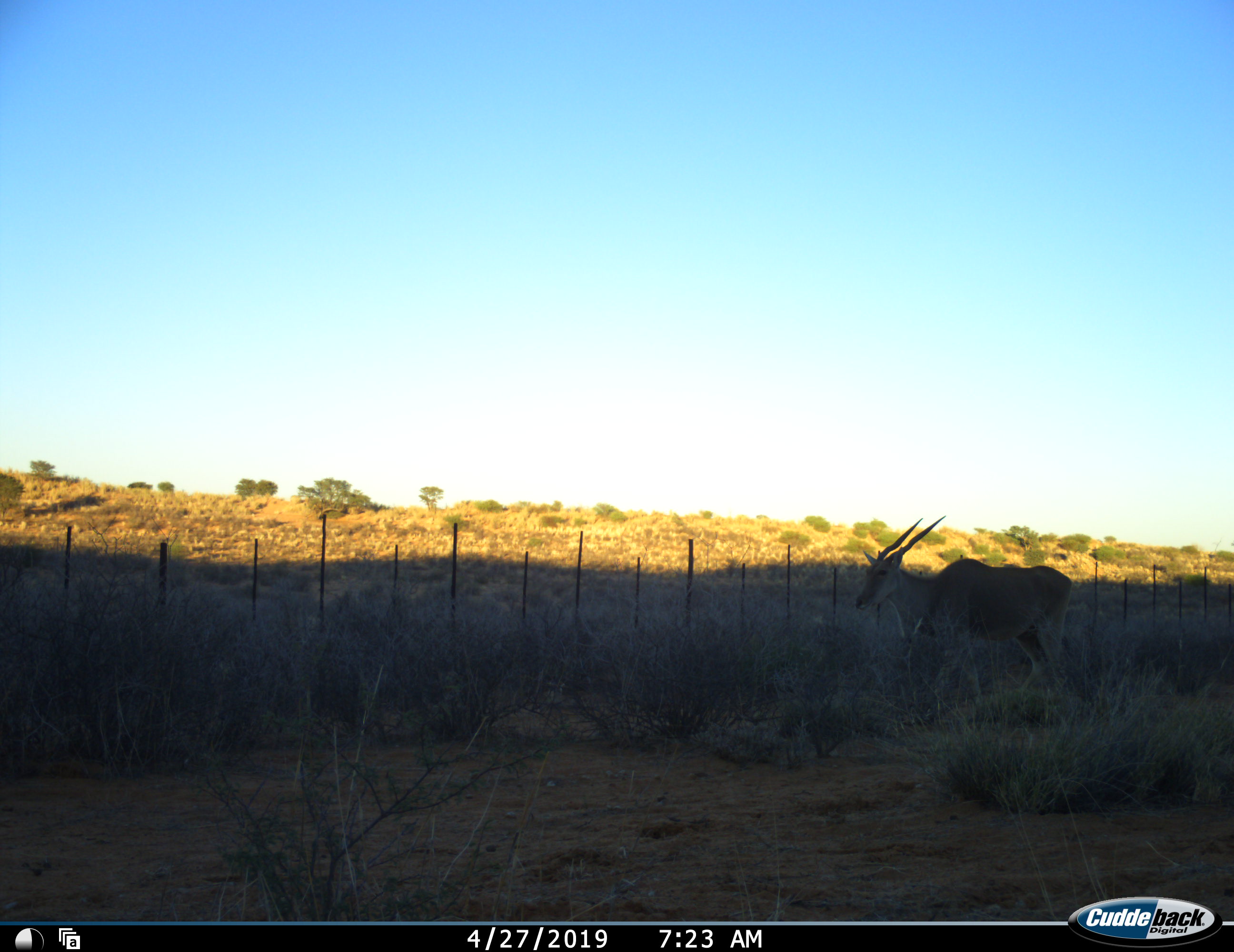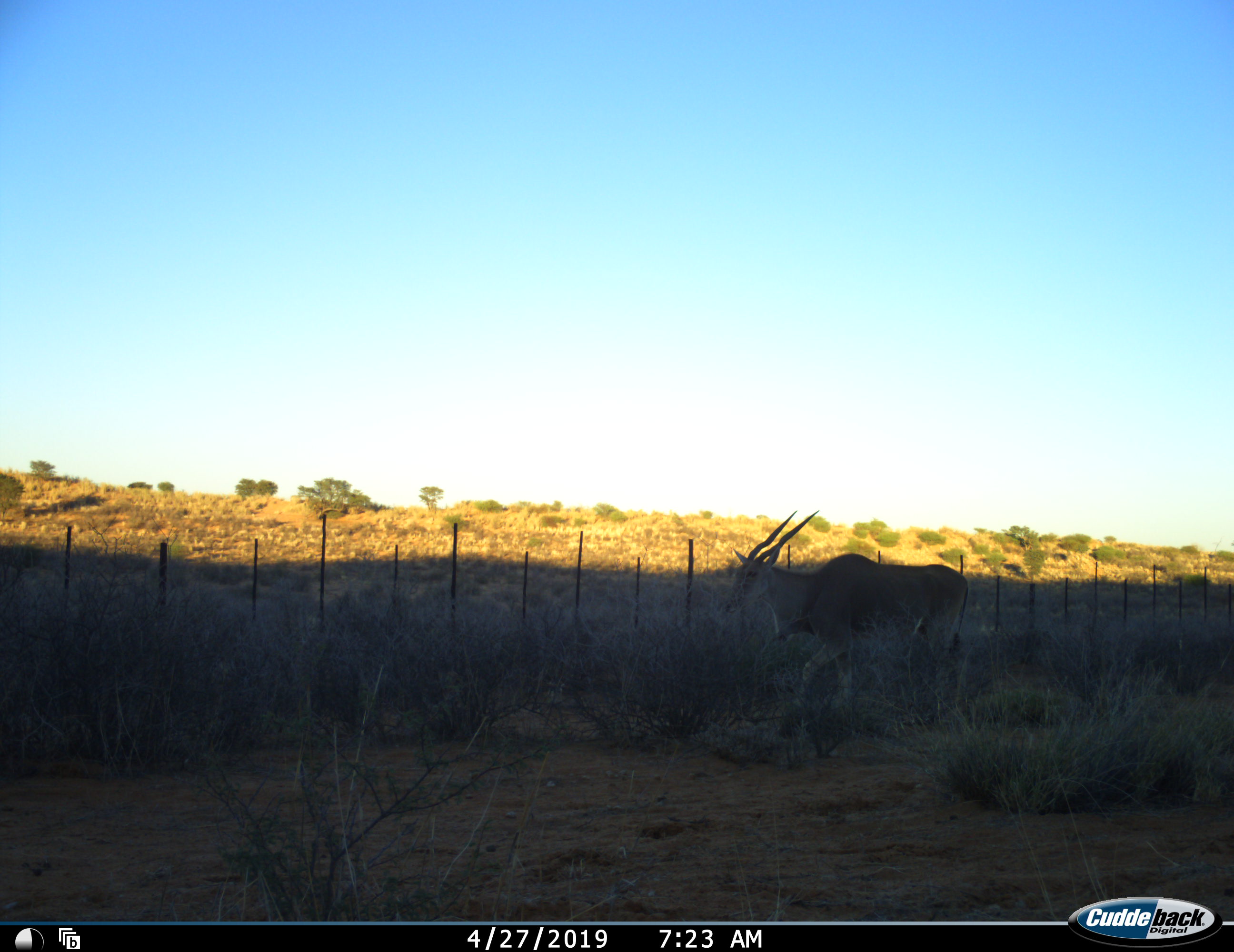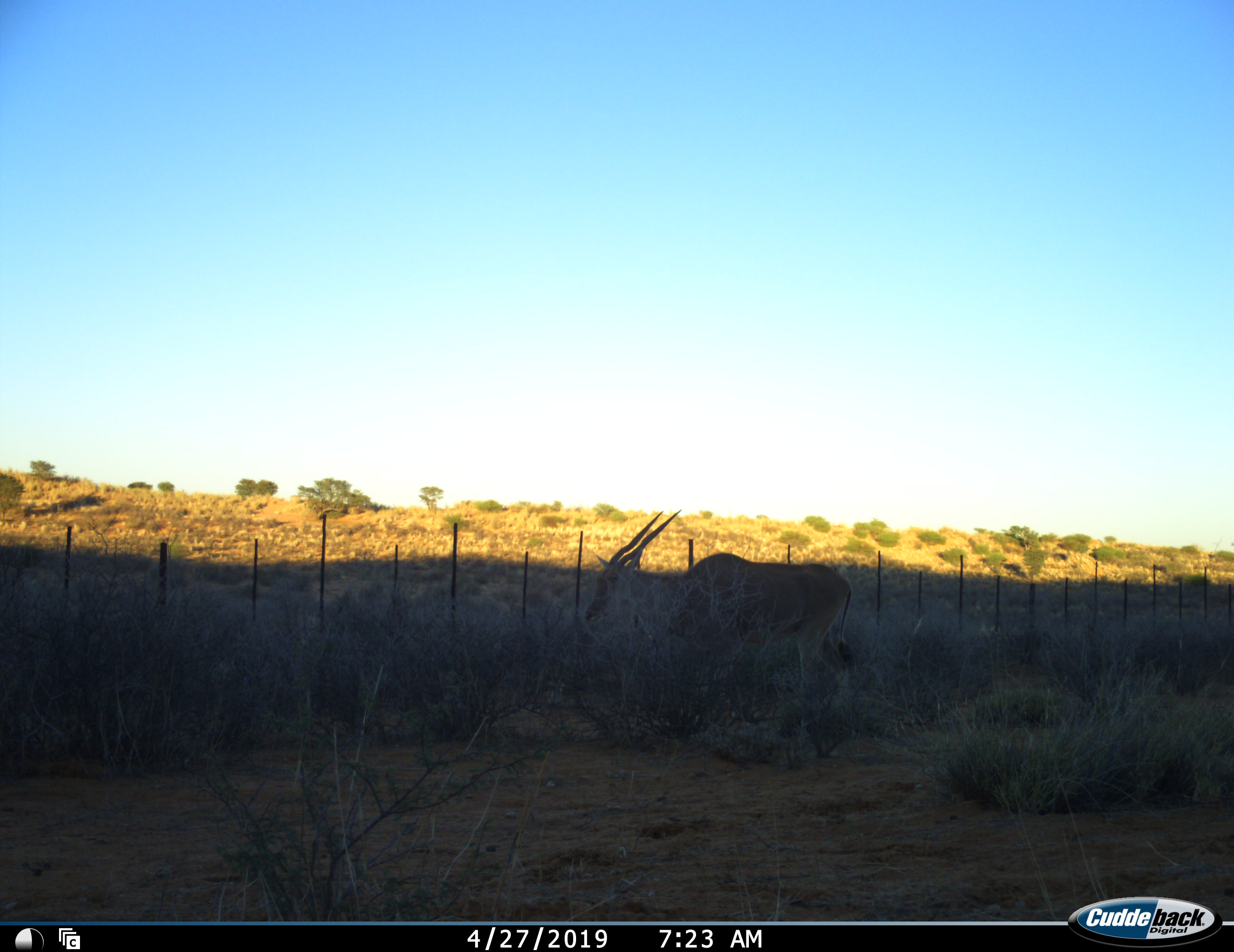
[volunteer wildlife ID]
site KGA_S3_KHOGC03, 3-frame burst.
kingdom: Animalia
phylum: Chordata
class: Mammalia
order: Artiodactyla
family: Bovidae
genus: Tragelaphus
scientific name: Tragelaphus oryx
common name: eland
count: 1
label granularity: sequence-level